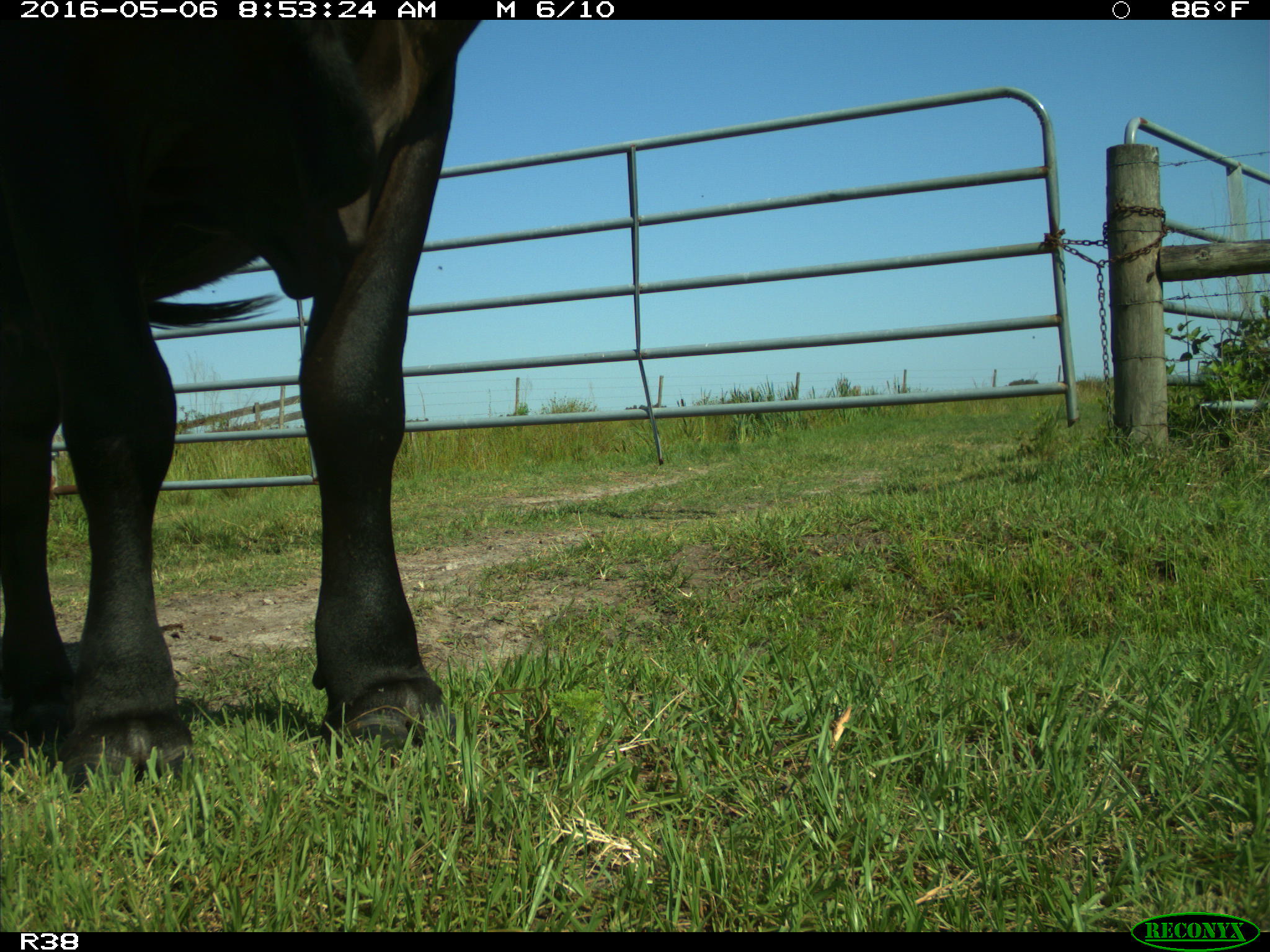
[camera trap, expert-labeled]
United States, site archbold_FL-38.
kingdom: Animalia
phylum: Chordata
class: Mammalia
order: Artiodactyla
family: Bovidae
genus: Bos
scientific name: Bos taurus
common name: domestic cow